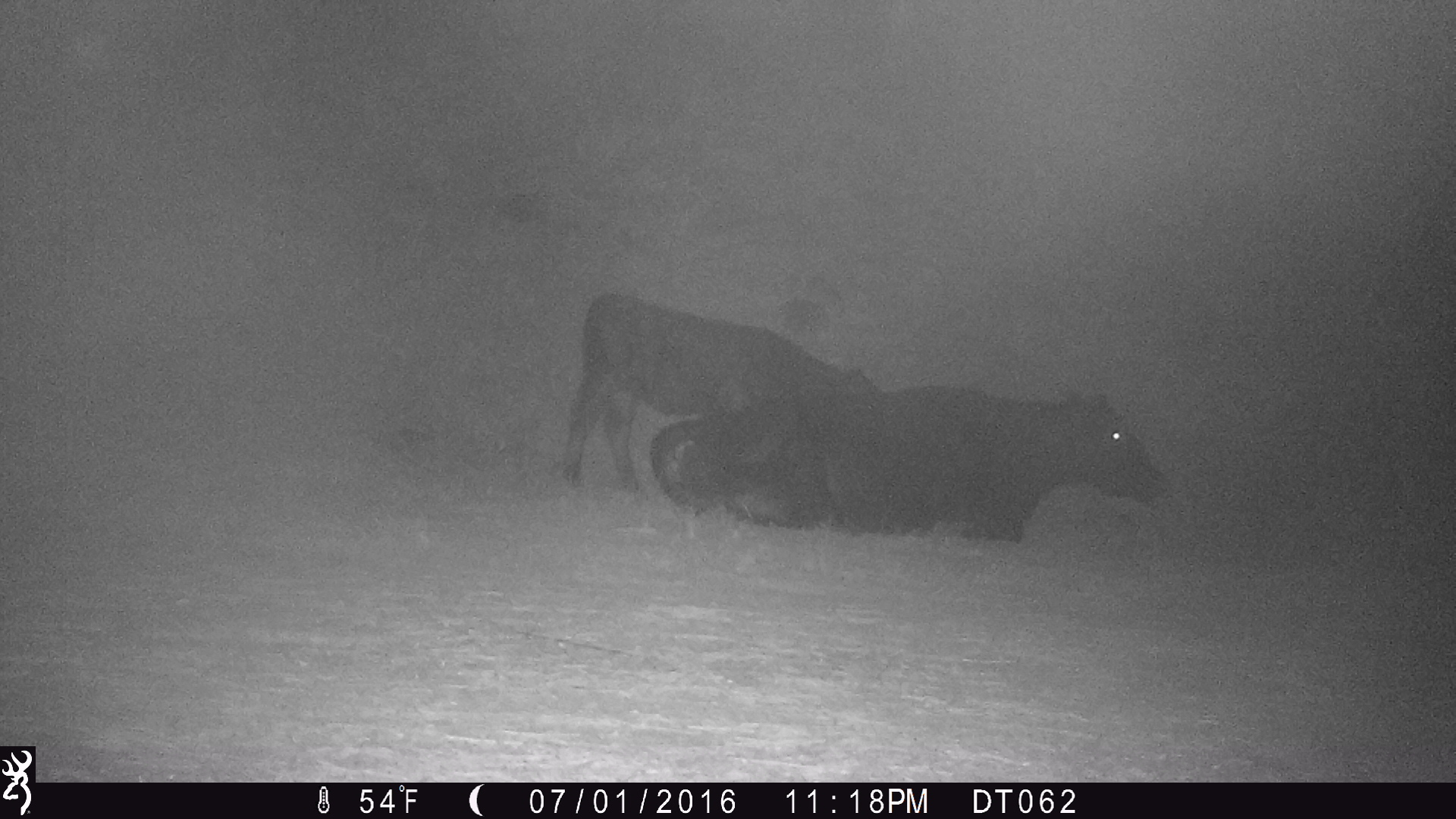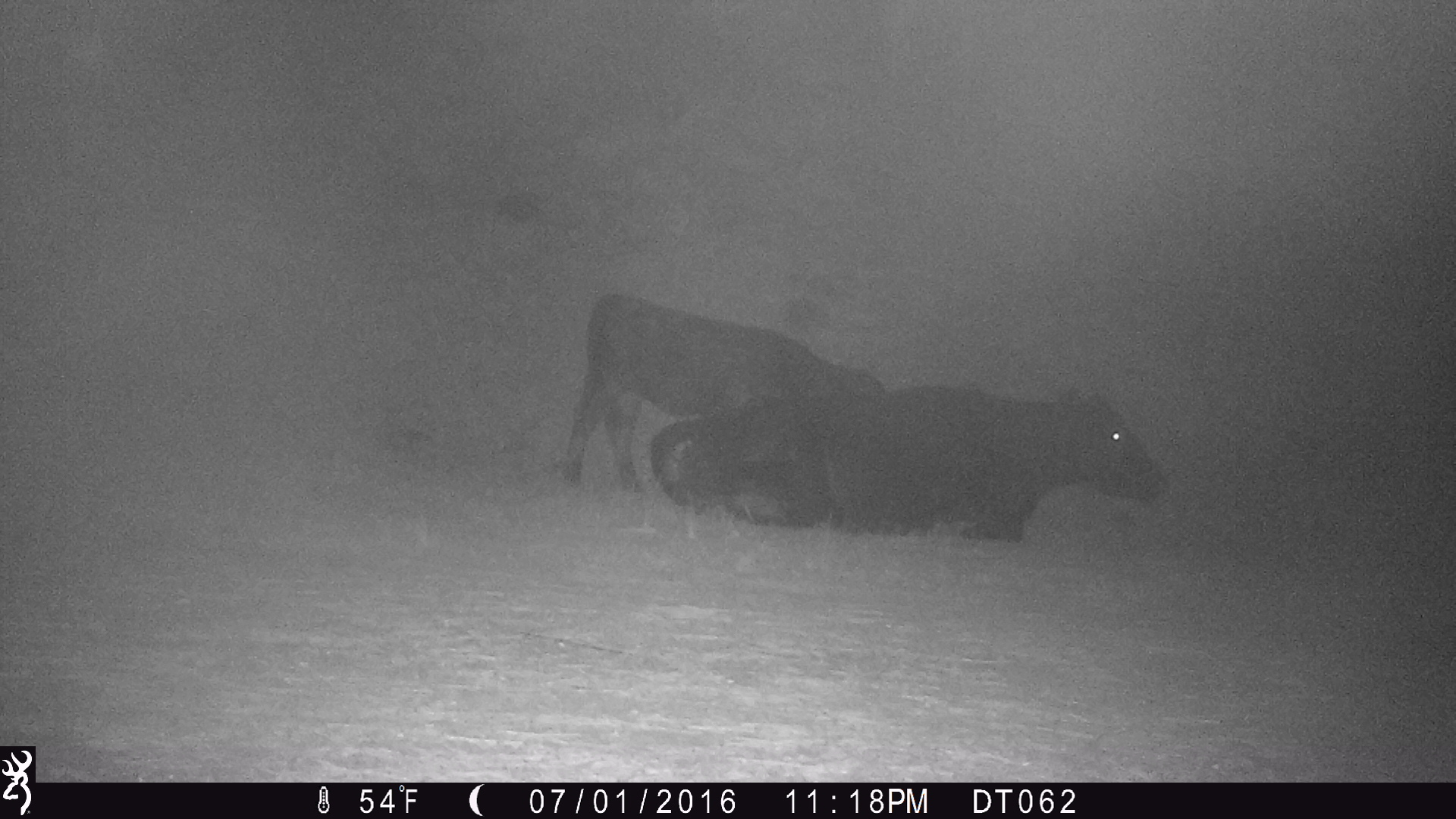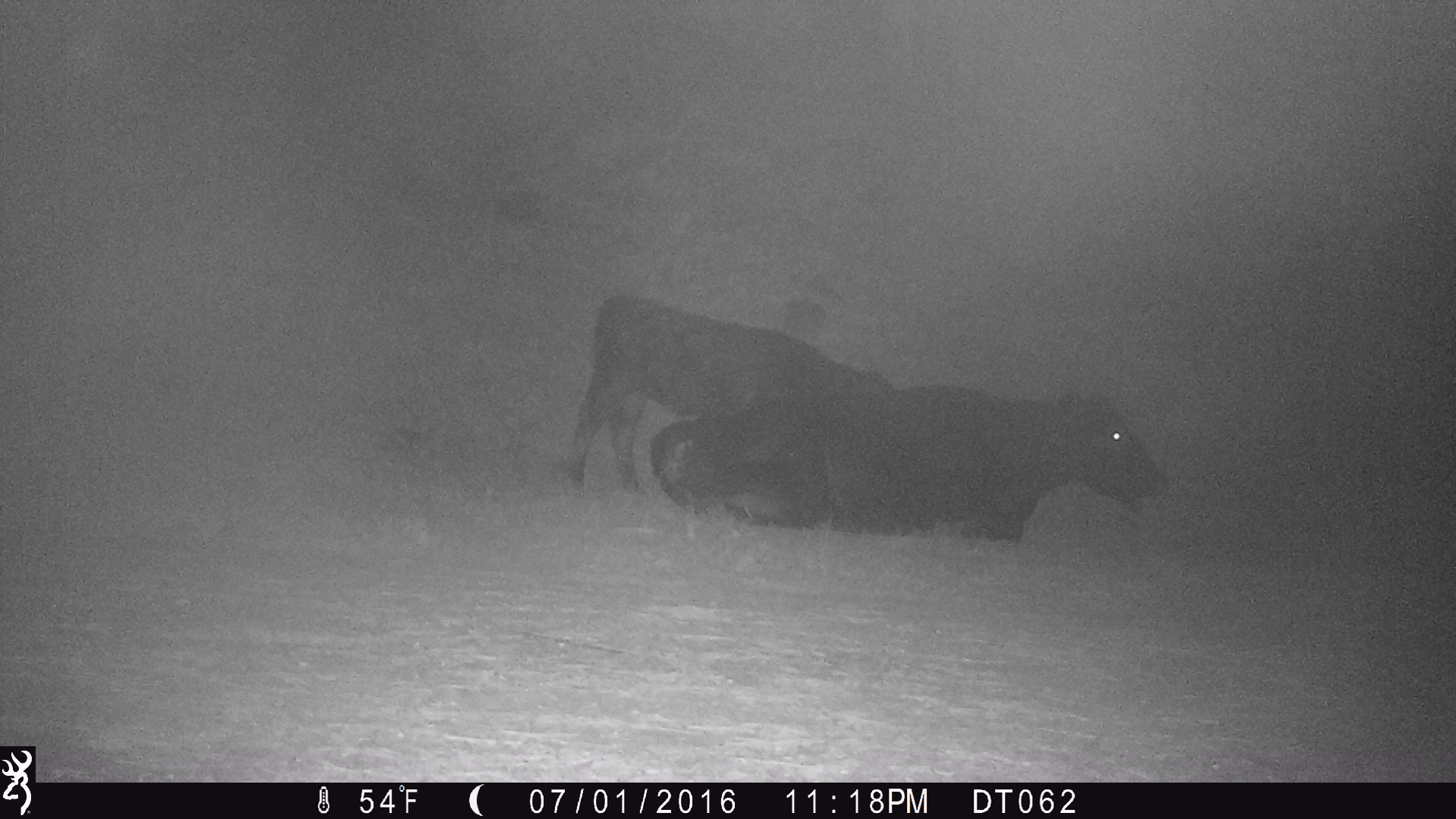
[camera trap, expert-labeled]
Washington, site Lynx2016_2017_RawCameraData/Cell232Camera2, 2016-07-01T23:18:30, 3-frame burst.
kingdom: Animalia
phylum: Chordata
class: Mammalia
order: Artiodactyla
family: Bovidae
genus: Bos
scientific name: Bos taurus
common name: domestic cattle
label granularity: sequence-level